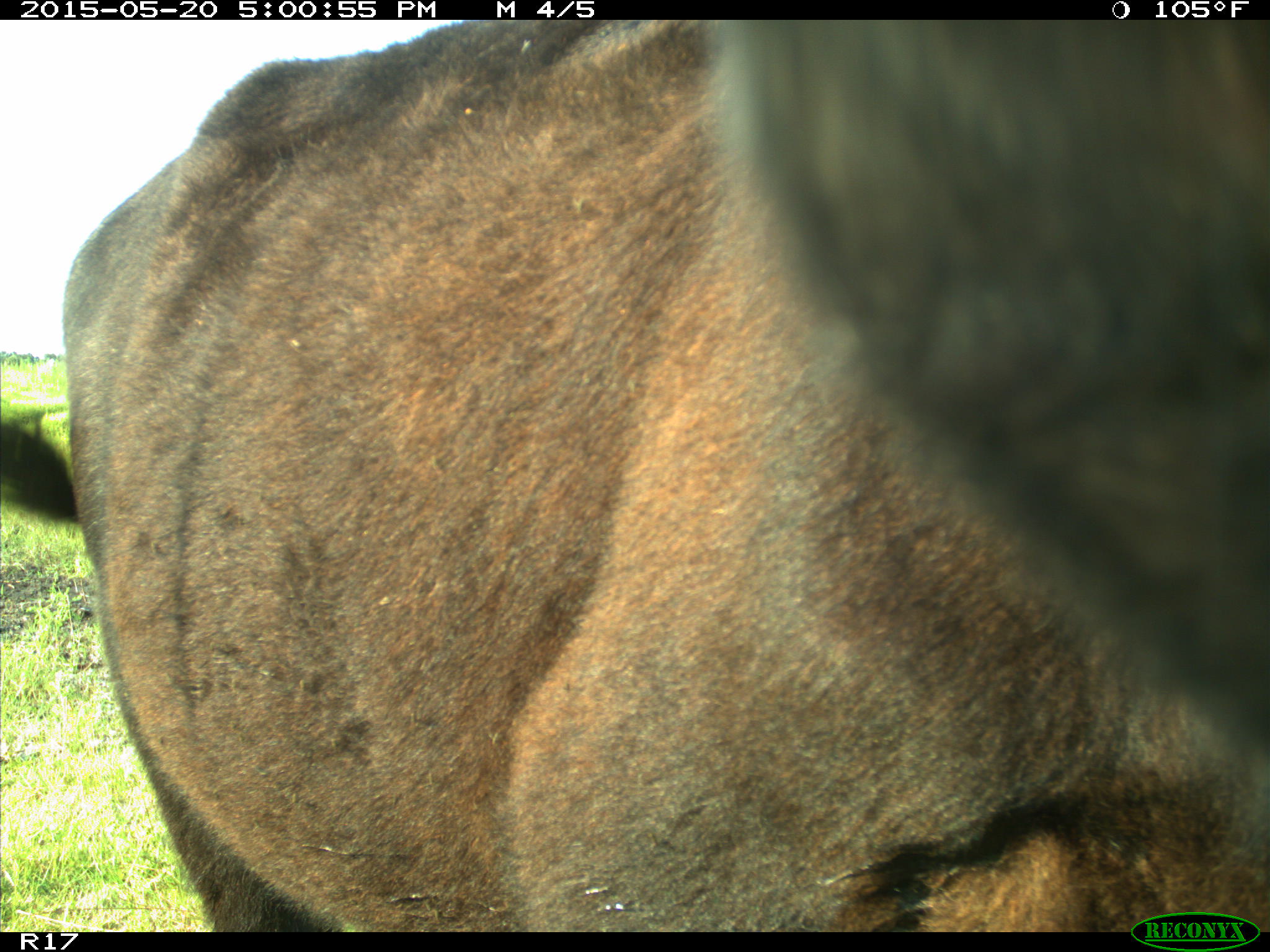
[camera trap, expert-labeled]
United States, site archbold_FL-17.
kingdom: Animalia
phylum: Chordata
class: Mammalia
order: Artiodactyla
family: Bovidae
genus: Bos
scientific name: Bos taurus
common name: domestic cow